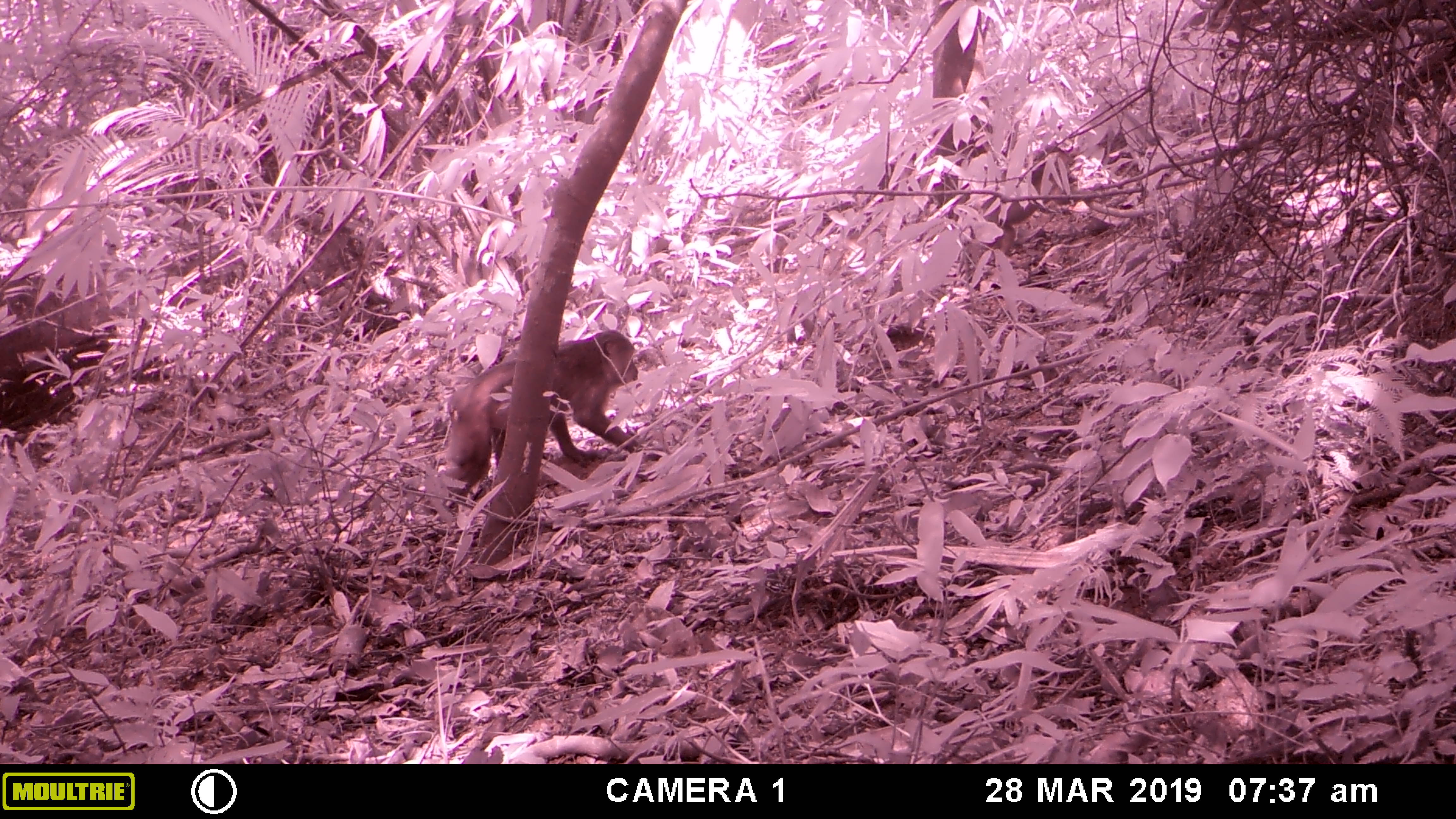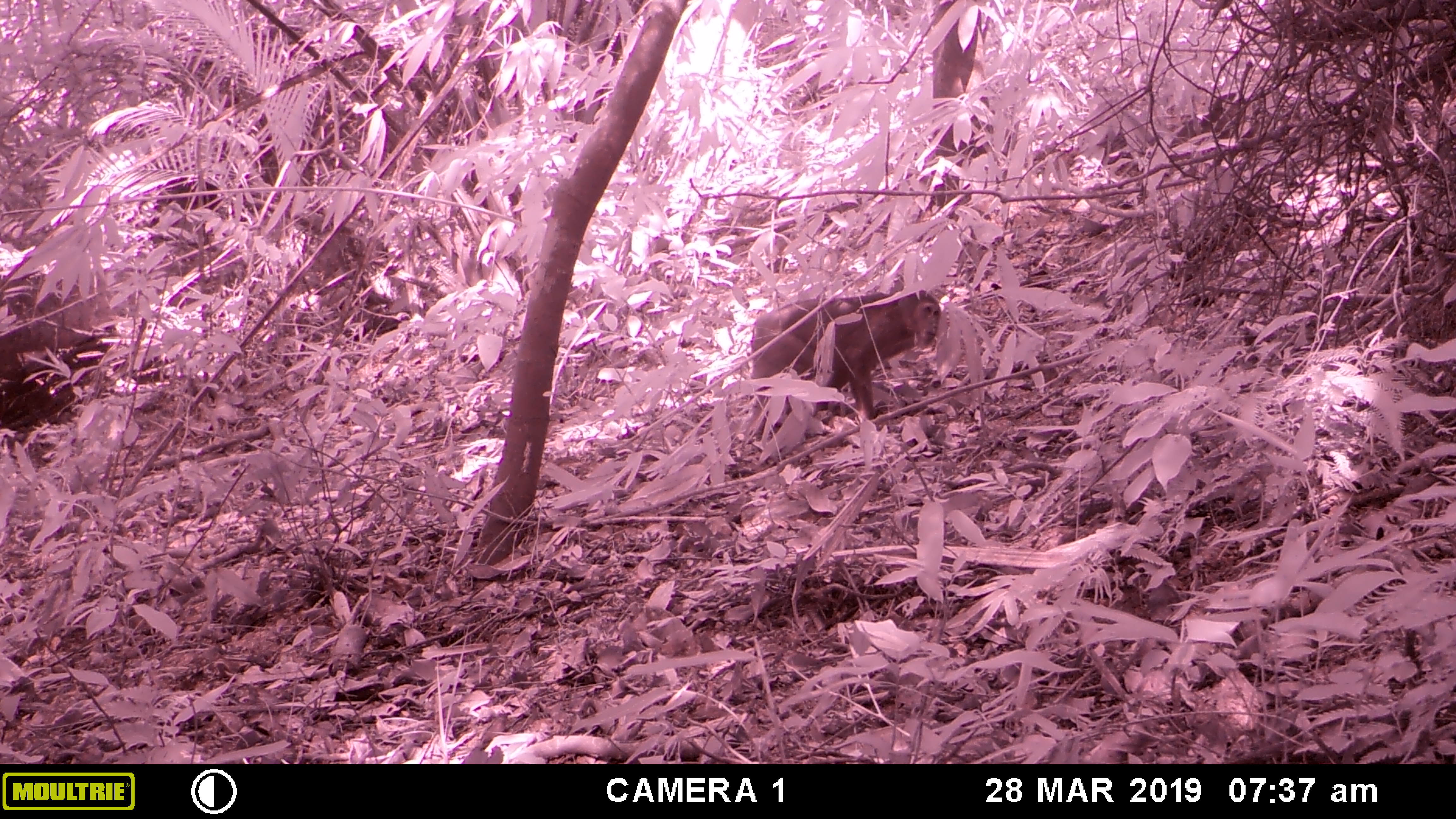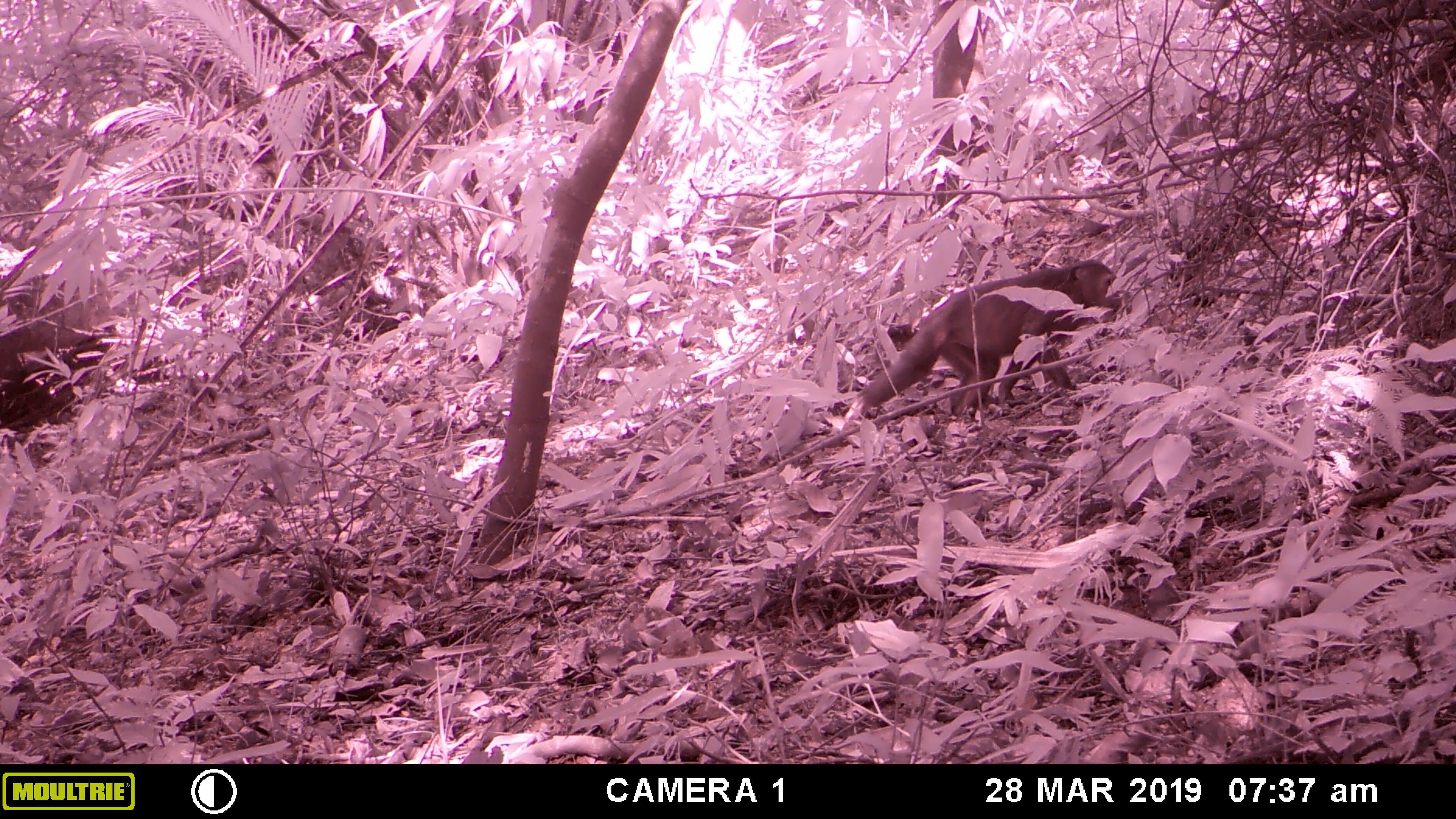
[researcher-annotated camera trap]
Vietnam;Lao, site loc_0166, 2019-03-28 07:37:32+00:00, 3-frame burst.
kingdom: Animalia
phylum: Chordata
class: Mammalia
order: Primates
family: Cercopithecidae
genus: Macaca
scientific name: Macaca arctoides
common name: stump-tailed macaque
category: stump tailed macaque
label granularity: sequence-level